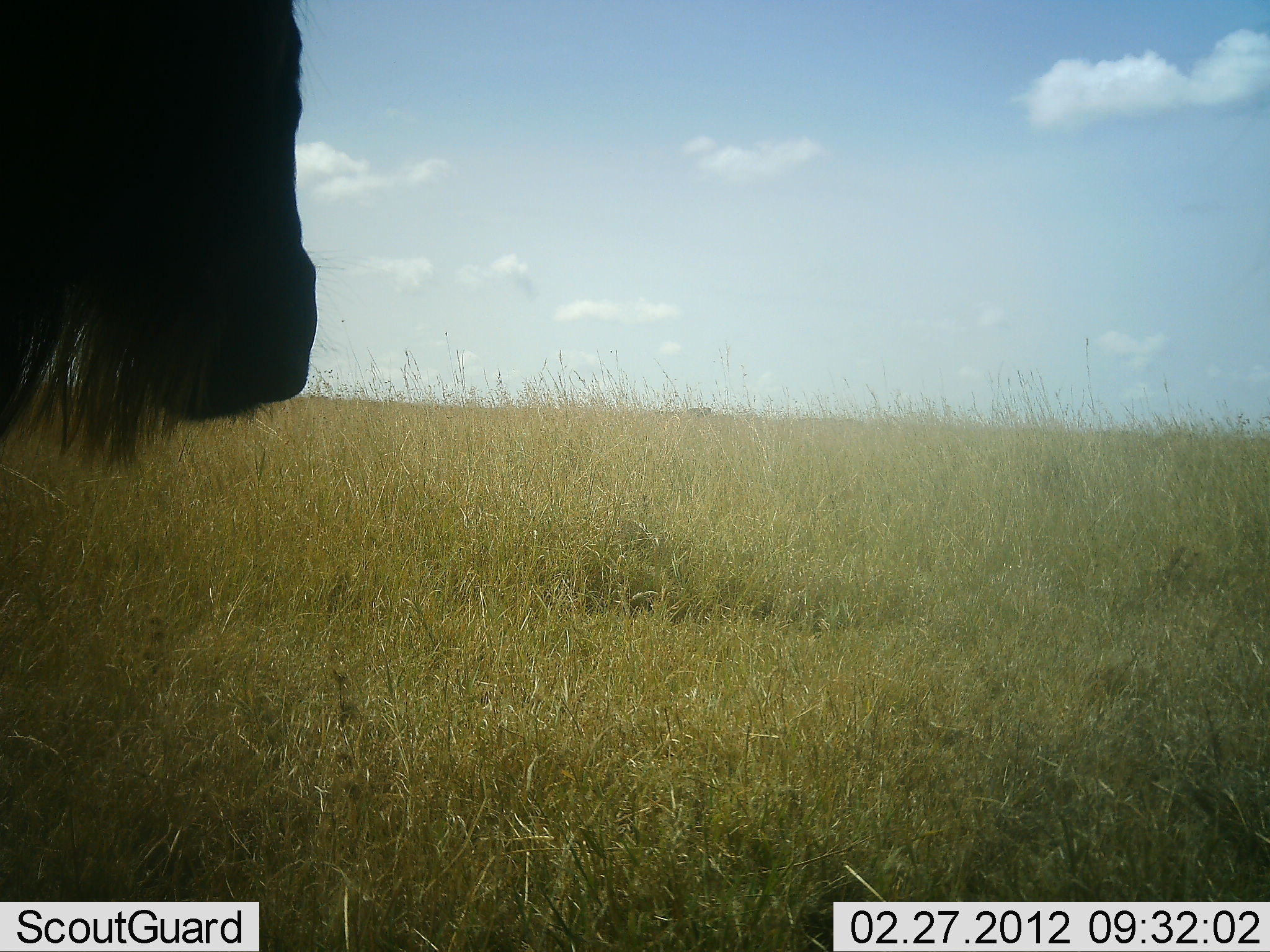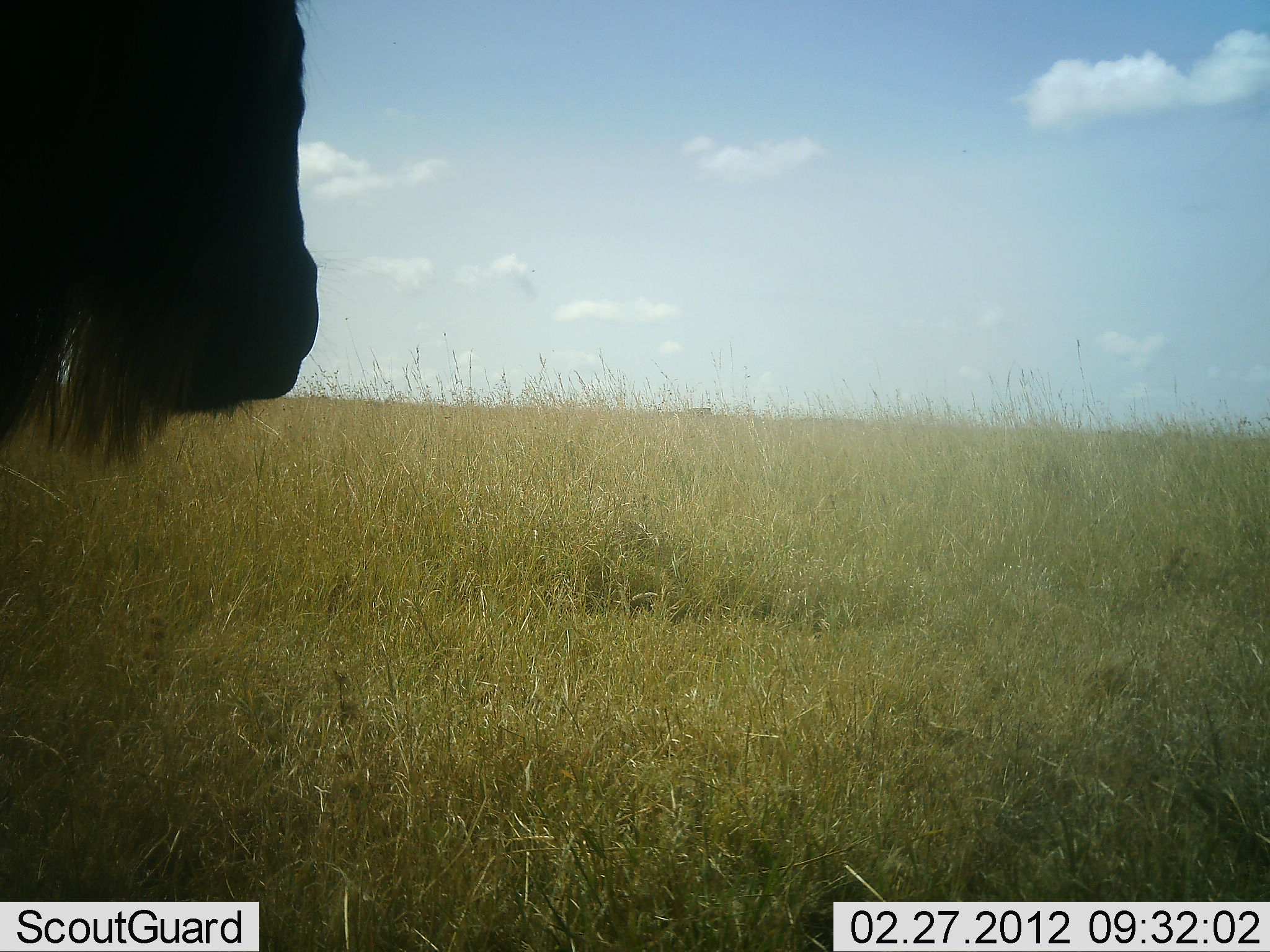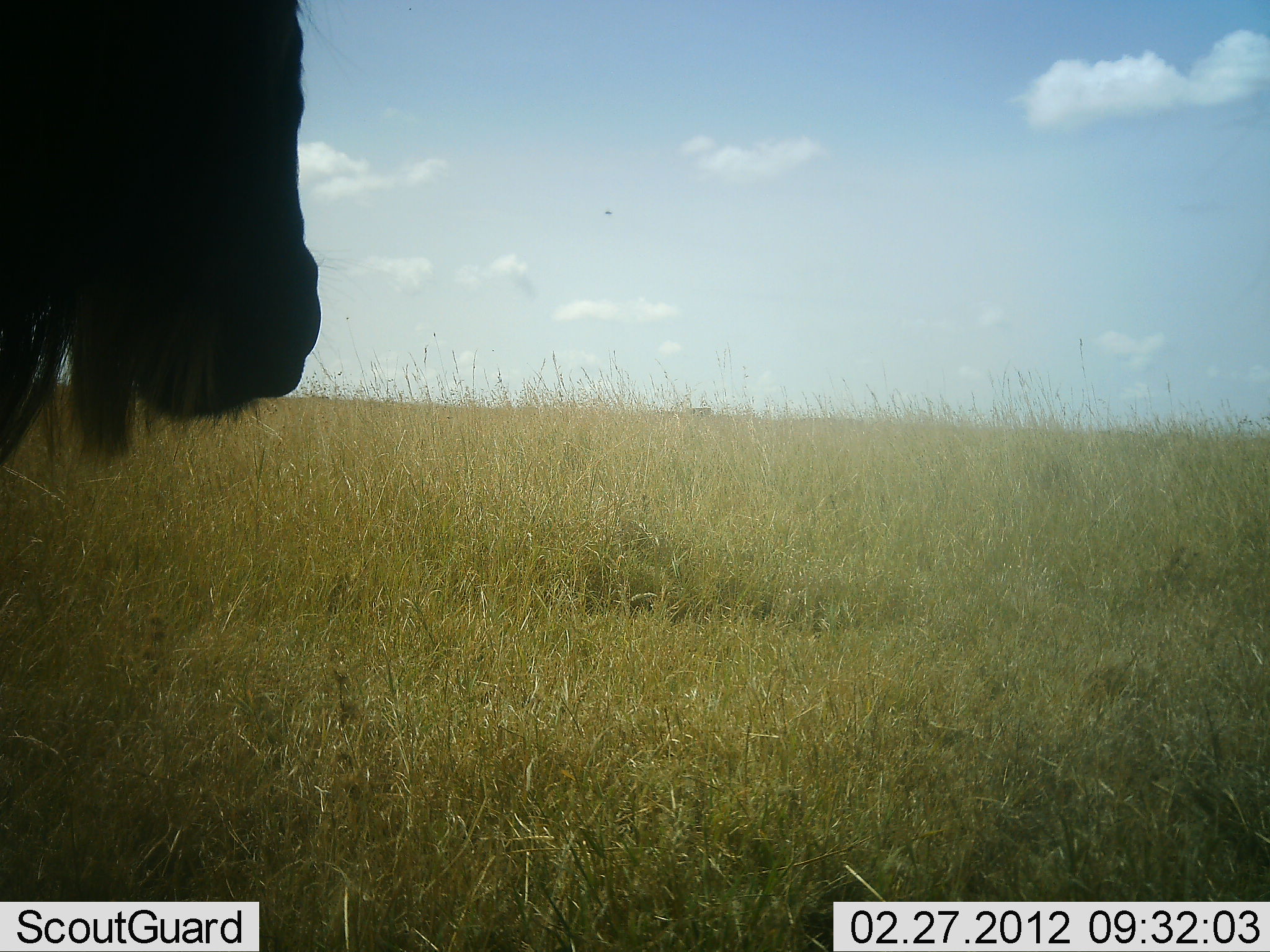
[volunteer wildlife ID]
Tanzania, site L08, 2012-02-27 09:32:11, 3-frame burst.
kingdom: Animalia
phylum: Chordata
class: Mammalia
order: Artiodactyla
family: Bovidae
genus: Connochaetes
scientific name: Connochaetes taurinus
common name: blue wildebeest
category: wildebeest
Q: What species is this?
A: Wildebeest (blue wildebeest) (Connochaetes taurinus).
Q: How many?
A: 1.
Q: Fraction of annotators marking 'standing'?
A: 80%.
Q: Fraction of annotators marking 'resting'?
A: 0%.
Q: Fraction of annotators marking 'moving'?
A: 0%.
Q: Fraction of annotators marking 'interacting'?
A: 0%.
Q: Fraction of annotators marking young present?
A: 0%.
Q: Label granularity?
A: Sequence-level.